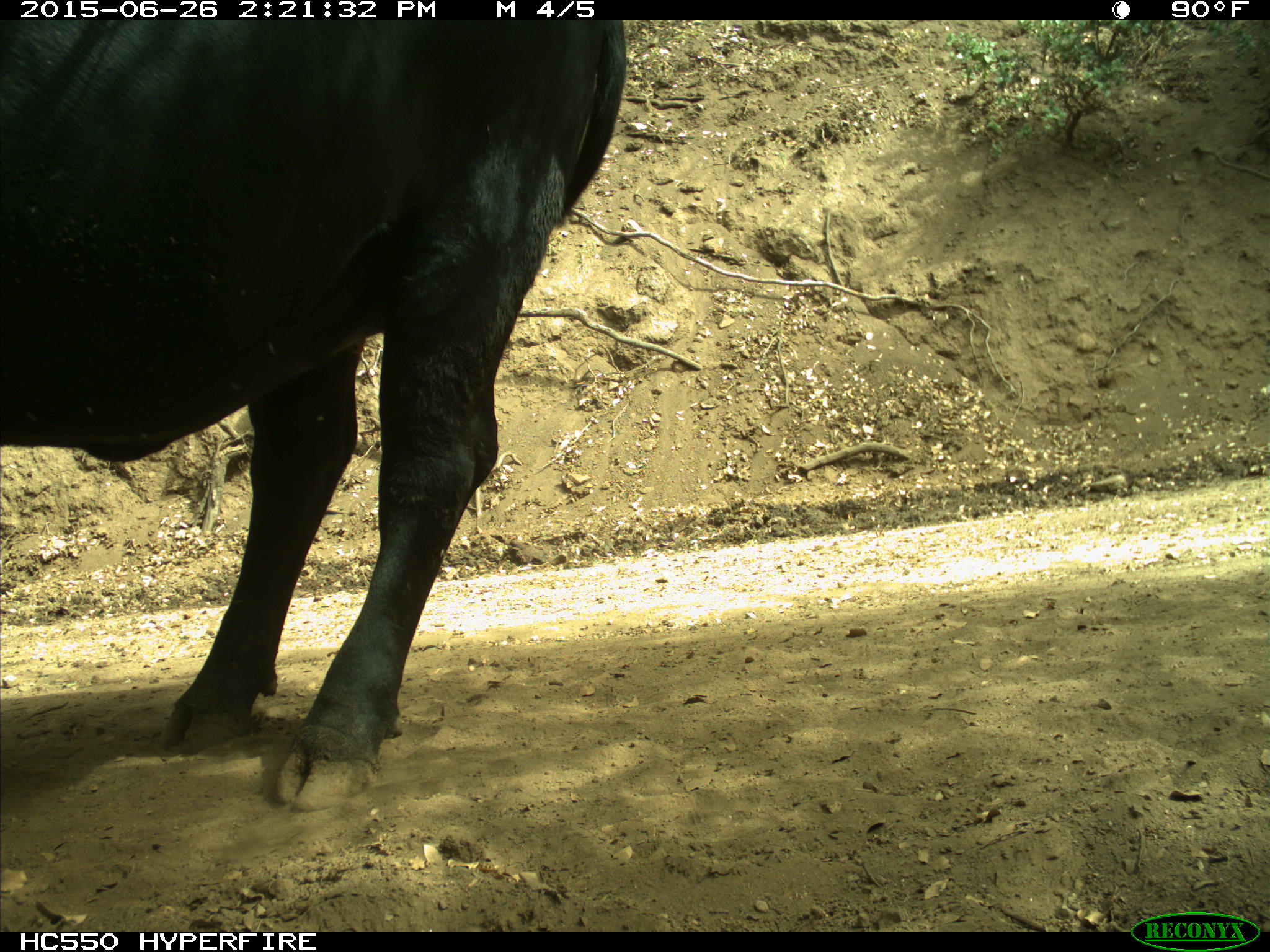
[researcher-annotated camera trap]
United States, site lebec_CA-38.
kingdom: Animalia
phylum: Chordata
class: Mammalia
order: Artiodactyla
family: Bovidae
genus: Bos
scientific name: Bos taurus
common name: domestic cow